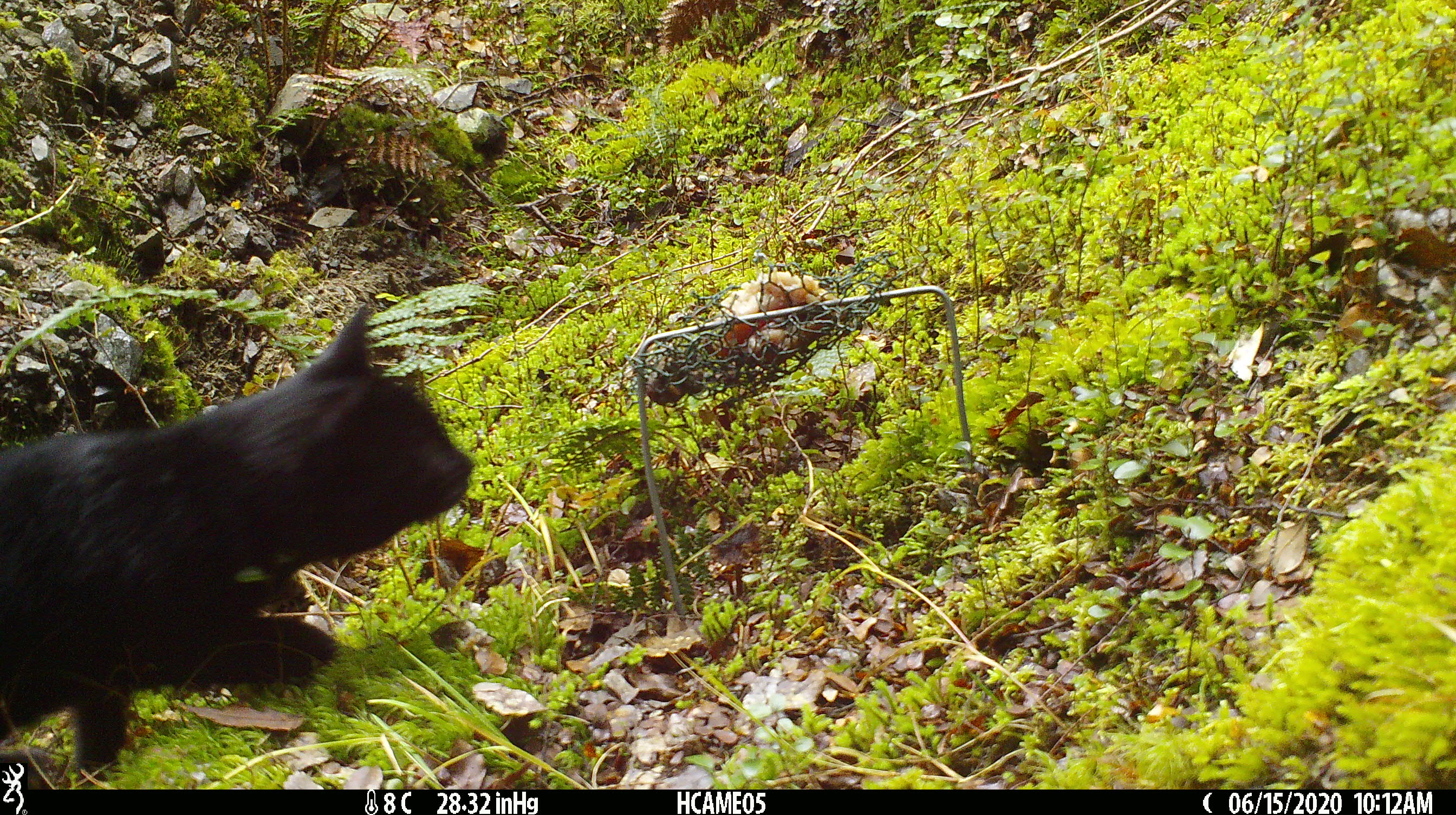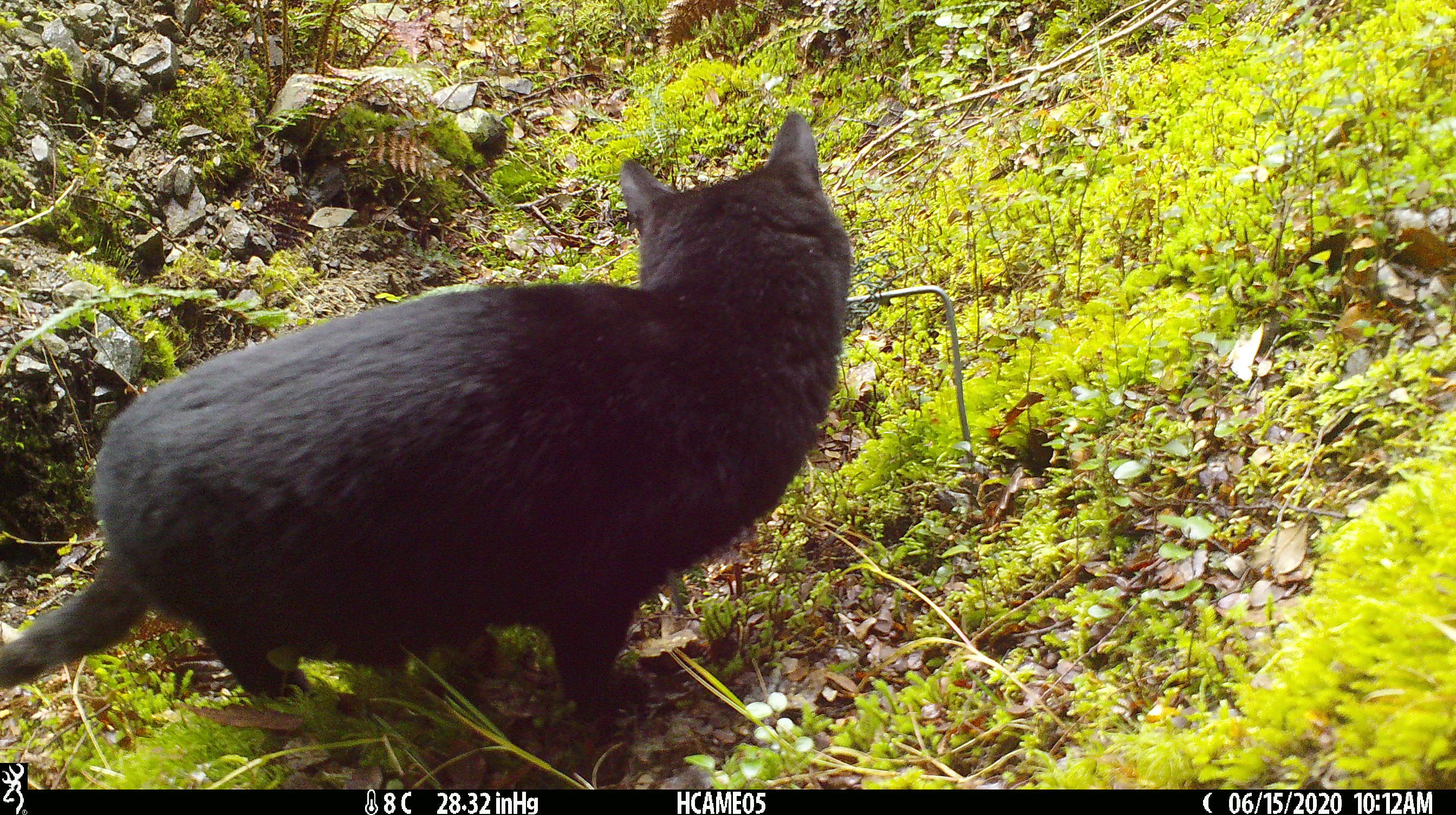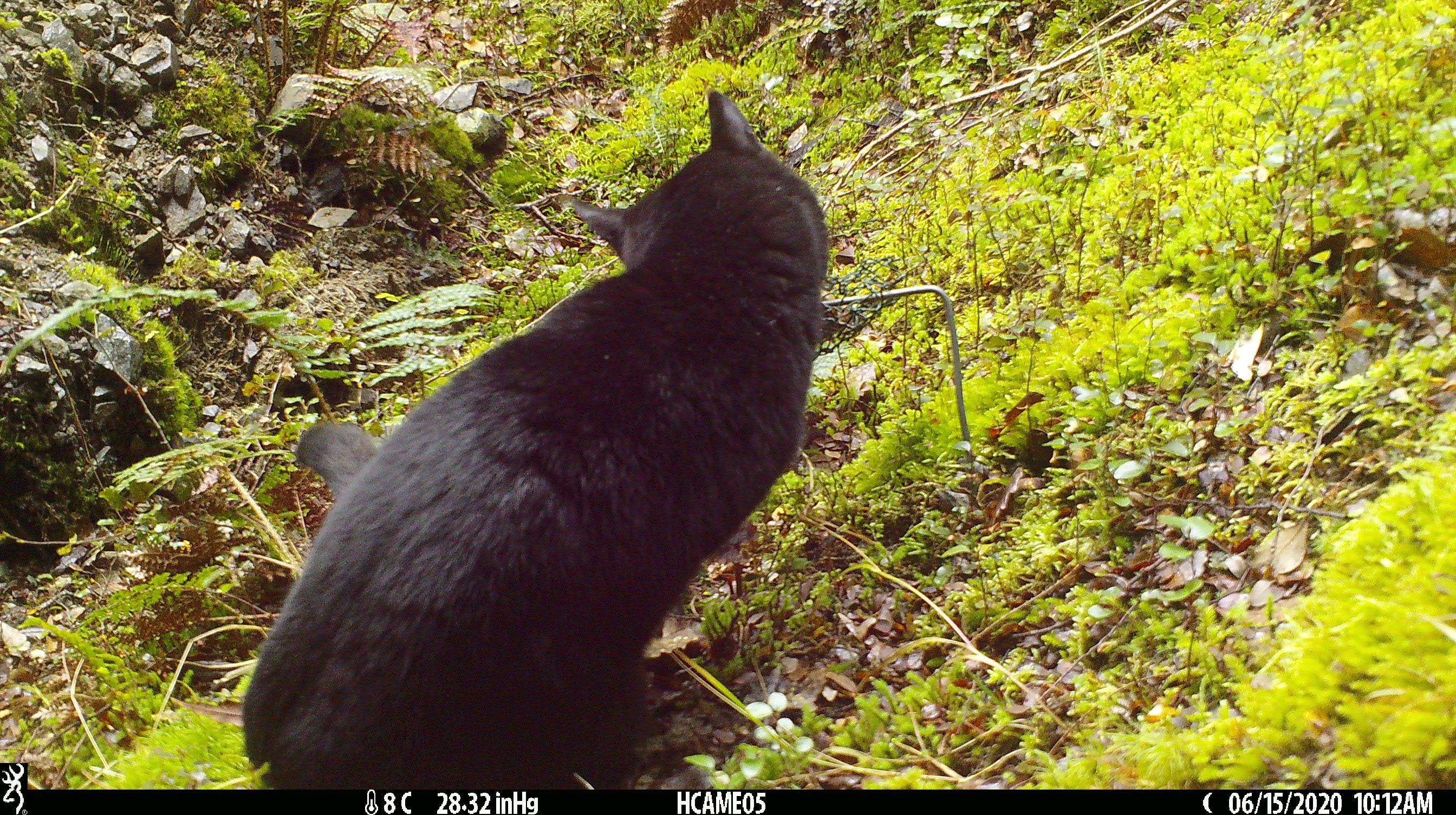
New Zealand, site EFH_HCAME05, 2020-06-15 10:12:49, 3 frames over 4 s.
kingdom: Animalia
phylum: Chordata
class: Mammalia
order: Carnivora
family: Felidae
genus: Felis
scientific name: Felis catus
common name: domestic cat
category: cat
Cat (domestic cat) (Felis catus).